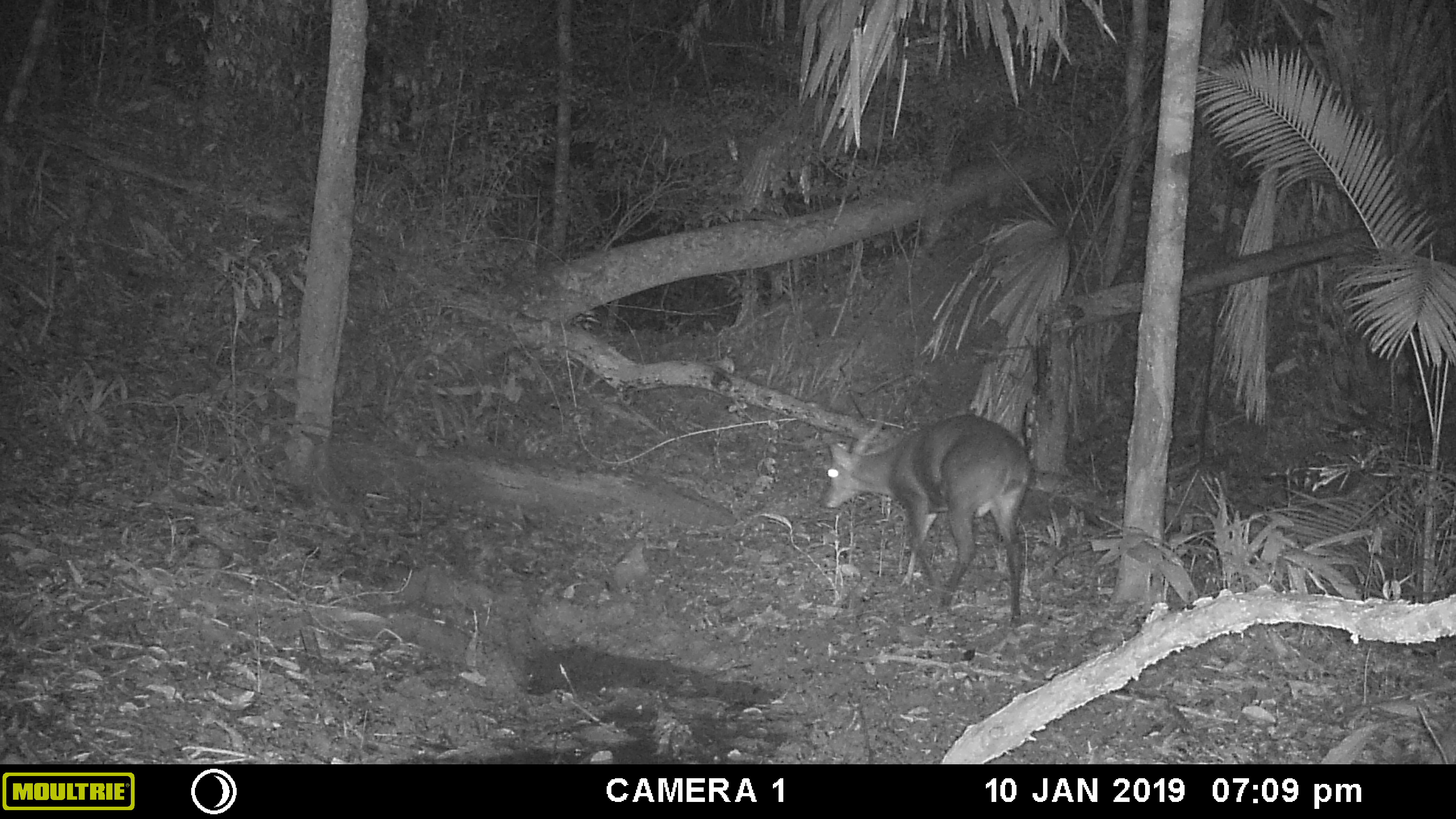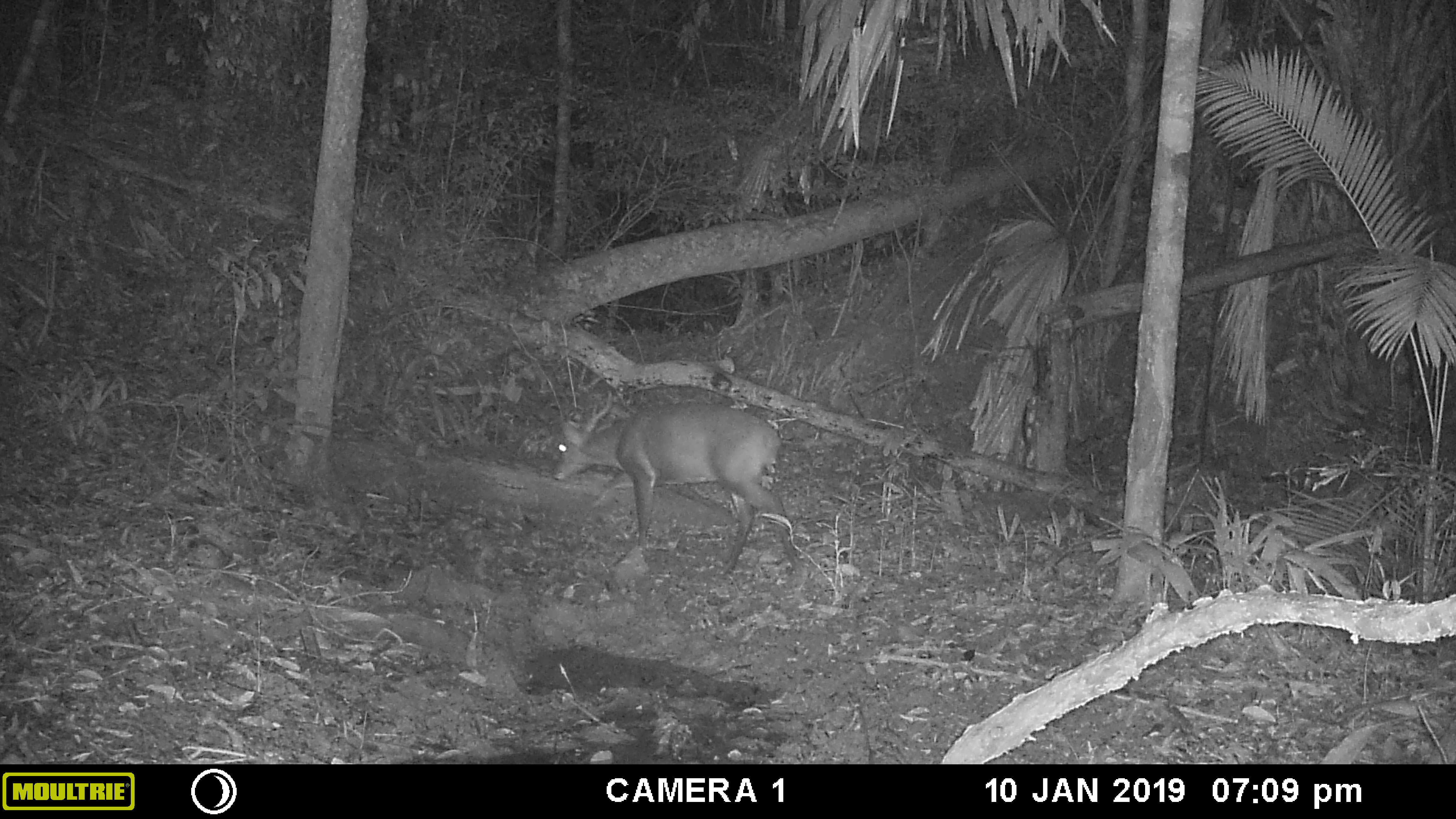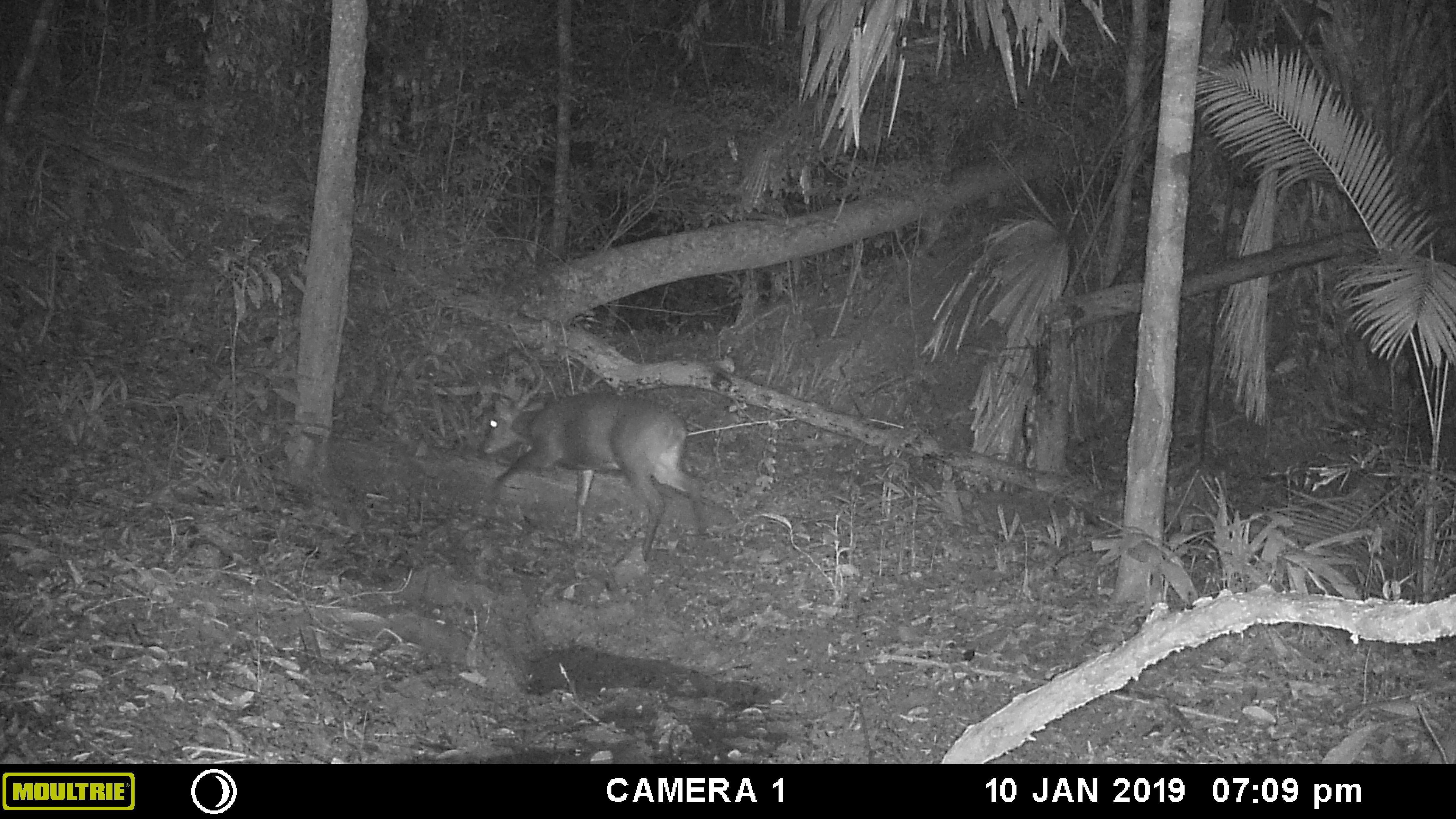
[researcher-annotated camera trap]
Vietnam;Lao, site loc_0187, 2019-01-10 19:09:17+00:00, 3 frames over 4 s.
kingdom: Animalia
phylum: Chordata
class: Mammalia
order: Artiodactyla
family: Cervidae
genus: Muntiacus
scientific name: Muntiacus vuquangensis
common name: large-antlered muntjac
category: large antlered muntjac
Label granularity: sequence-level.